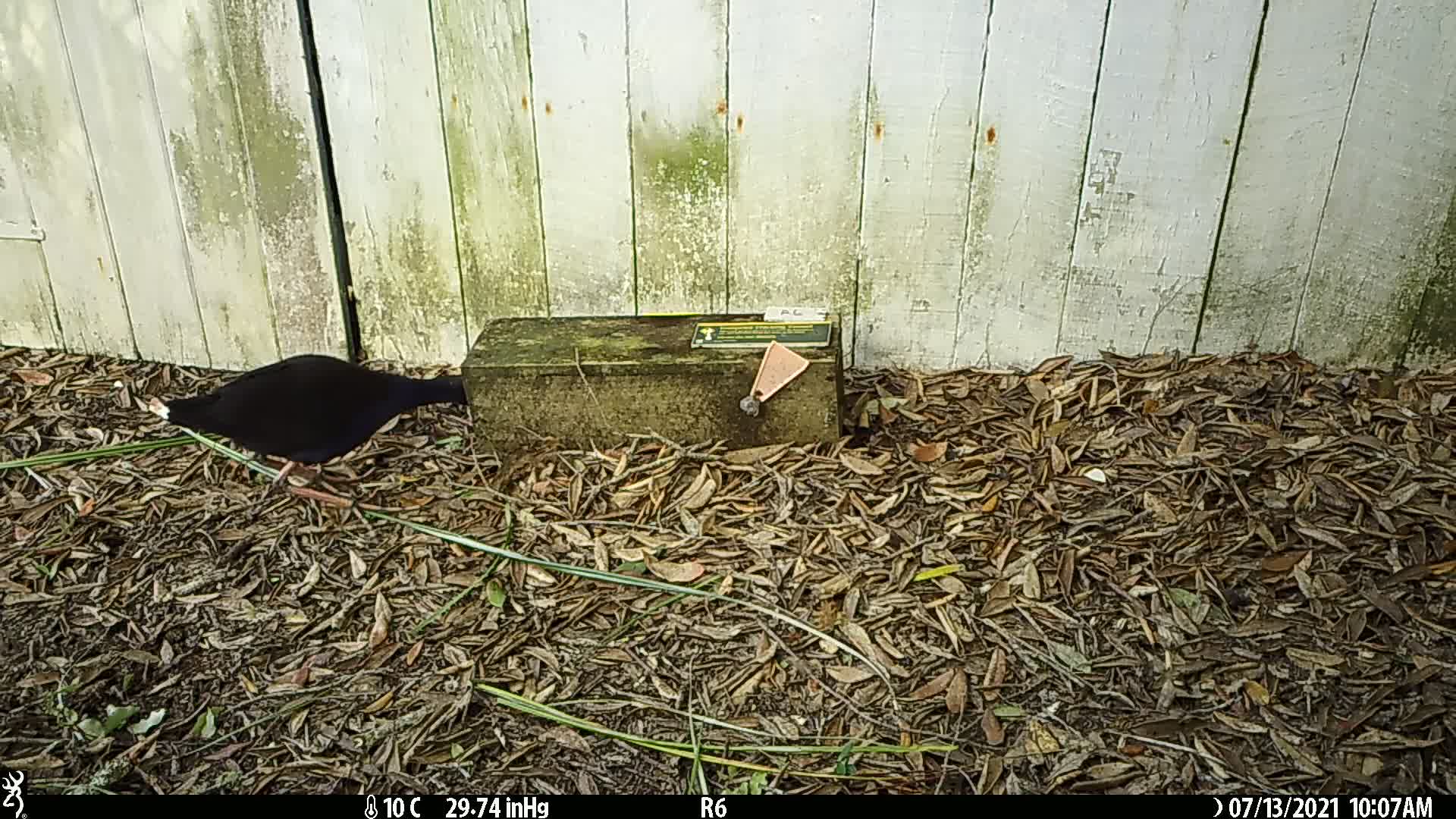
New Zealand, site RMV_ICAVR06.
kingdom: Animalia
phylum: Chordata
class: Aves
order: Gruiformes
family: Rallidae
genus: Porphyrio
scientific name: Porphyrio melanotus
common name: australasian swamphen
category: pukeko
Pukeko (australasian swamphen) (Porphyrio melanotus).